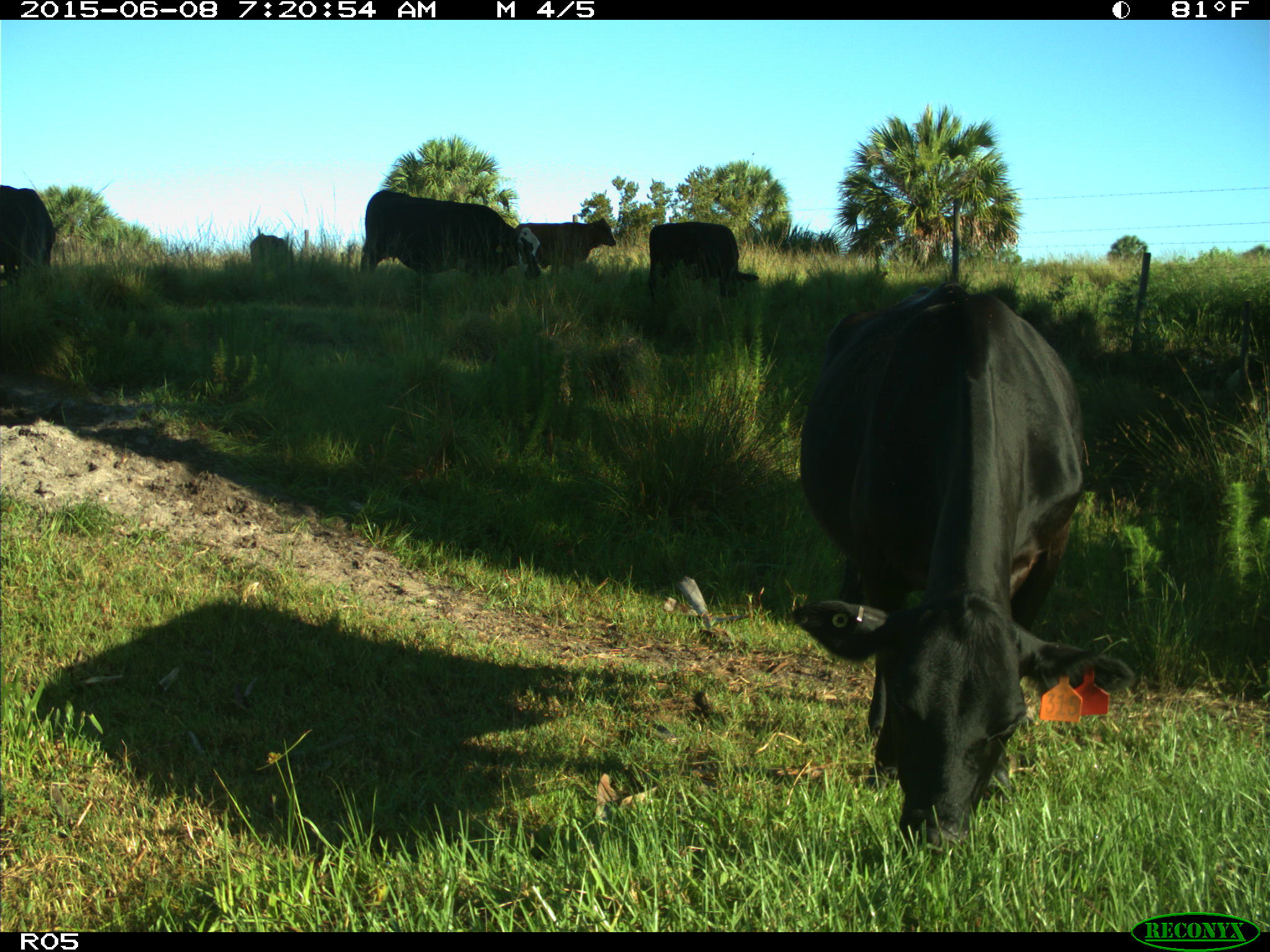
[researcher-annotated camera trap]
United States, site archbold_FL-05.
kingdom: Animalia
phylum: Chordata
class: Mammalia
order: Artiodactyla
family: Bovidae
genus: Bos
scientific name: Bos taurus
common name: domestic cow